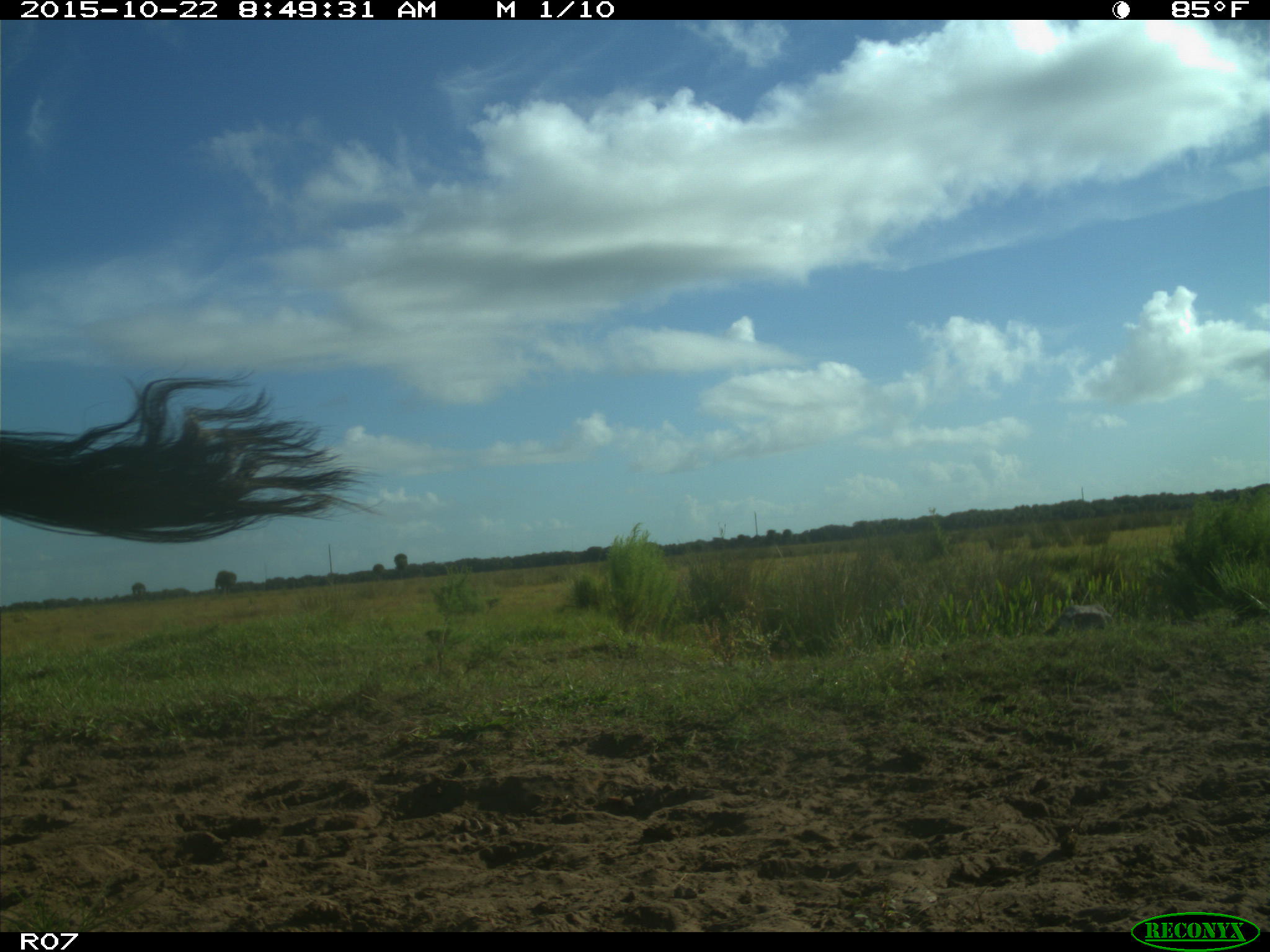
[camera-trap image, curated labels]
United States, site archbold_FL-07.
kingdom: Animalia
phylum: Chordata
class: Mammalia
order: Artiodactyla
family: Bovidae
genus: Bos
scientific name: Bos taurus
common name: domestic cow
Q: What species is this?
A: Bos taurus (domestic cow).